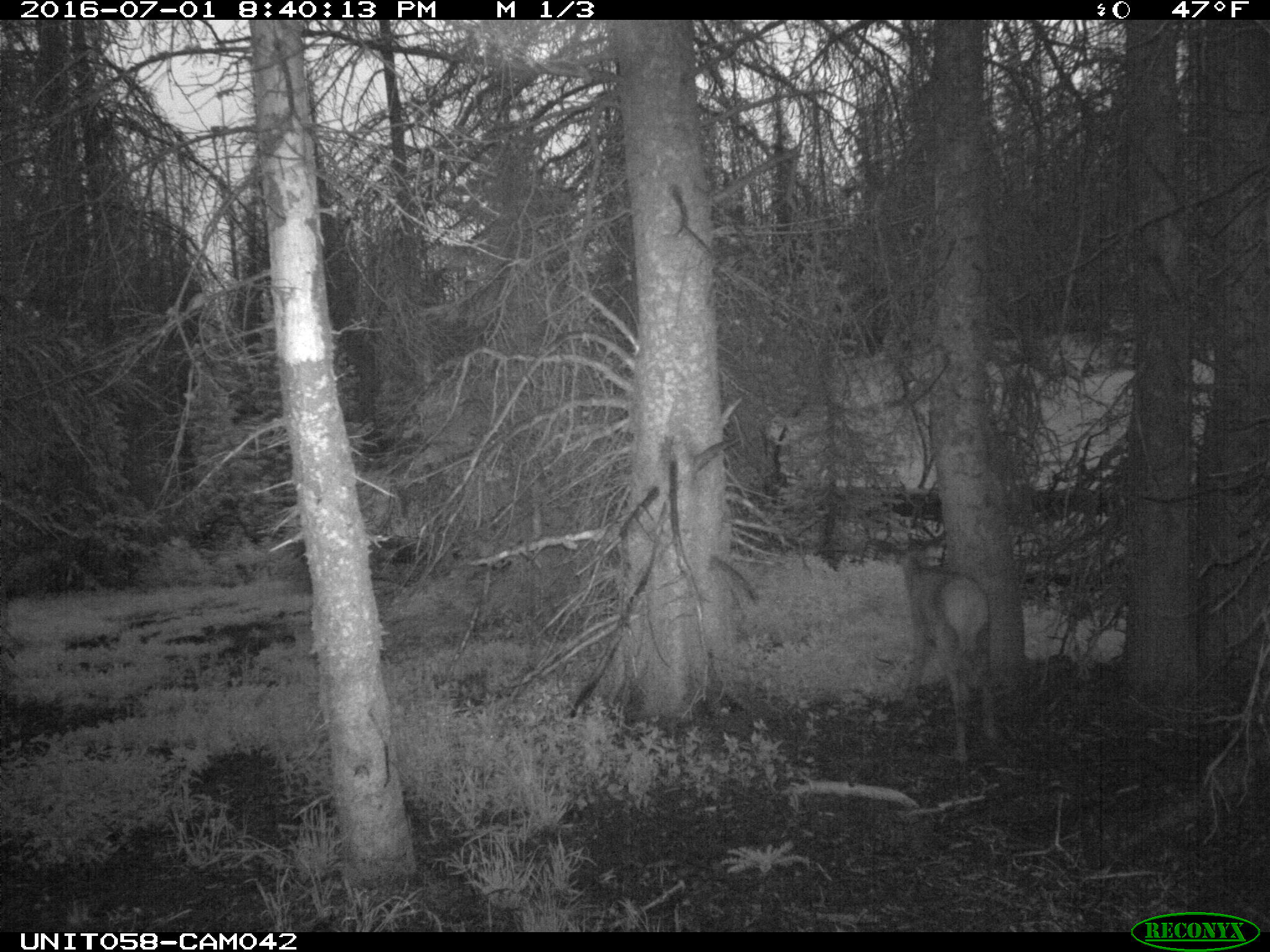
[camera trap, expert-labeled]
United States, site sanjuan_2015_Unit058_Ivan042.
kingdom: Animalia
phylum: Chordata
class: Mammalia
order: Artiodactyla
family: Cervidae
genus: Cervus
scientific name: Cervus elaphus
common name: red deer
Cervus elaphus (red deer).